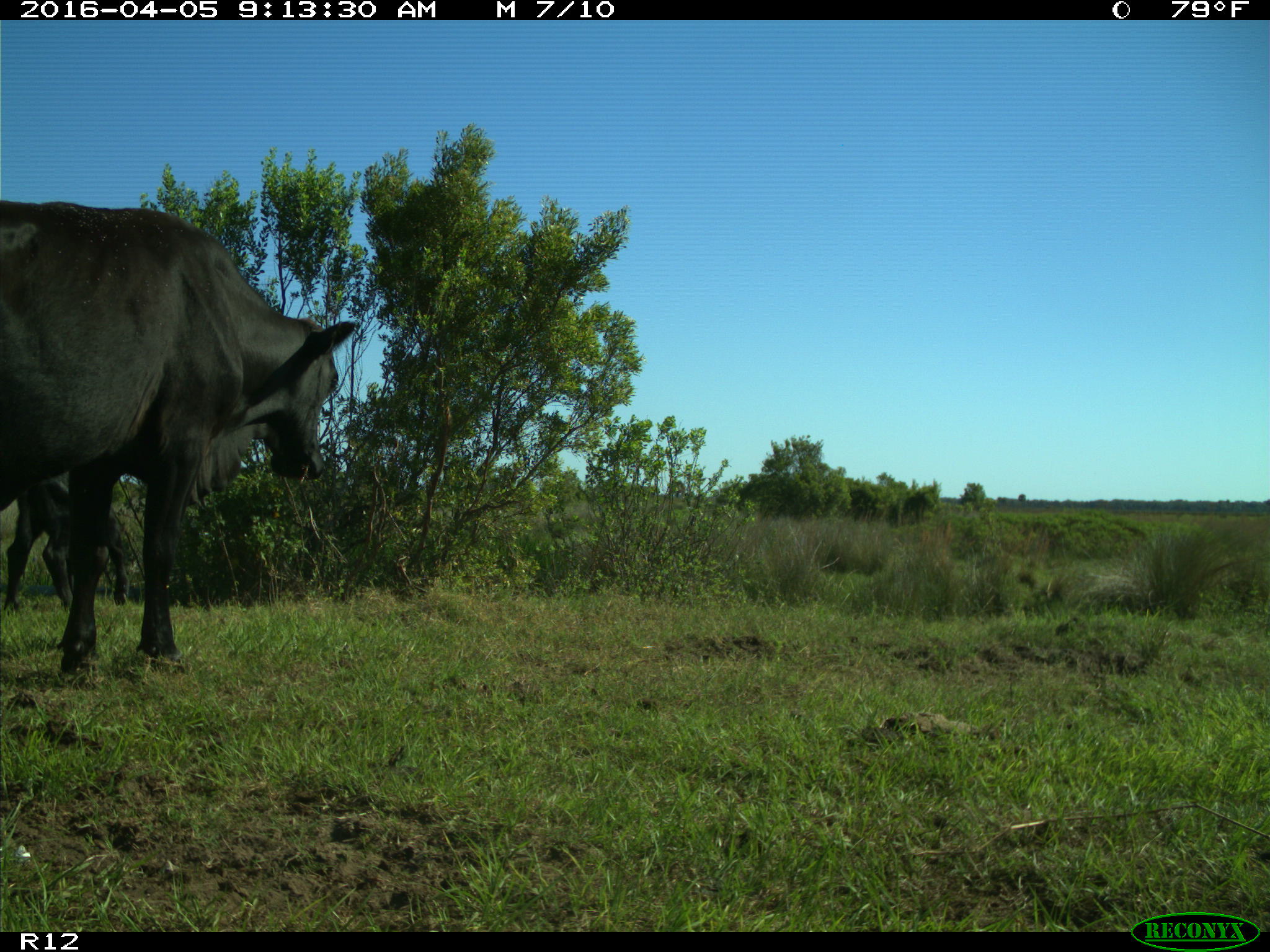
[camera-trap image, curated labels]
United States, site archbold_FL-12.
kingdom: Animalia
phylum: Chordata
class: Mammalia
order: Artiodactyla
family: Bovidae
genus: Bos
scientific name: Bos taurus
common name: domestic cow